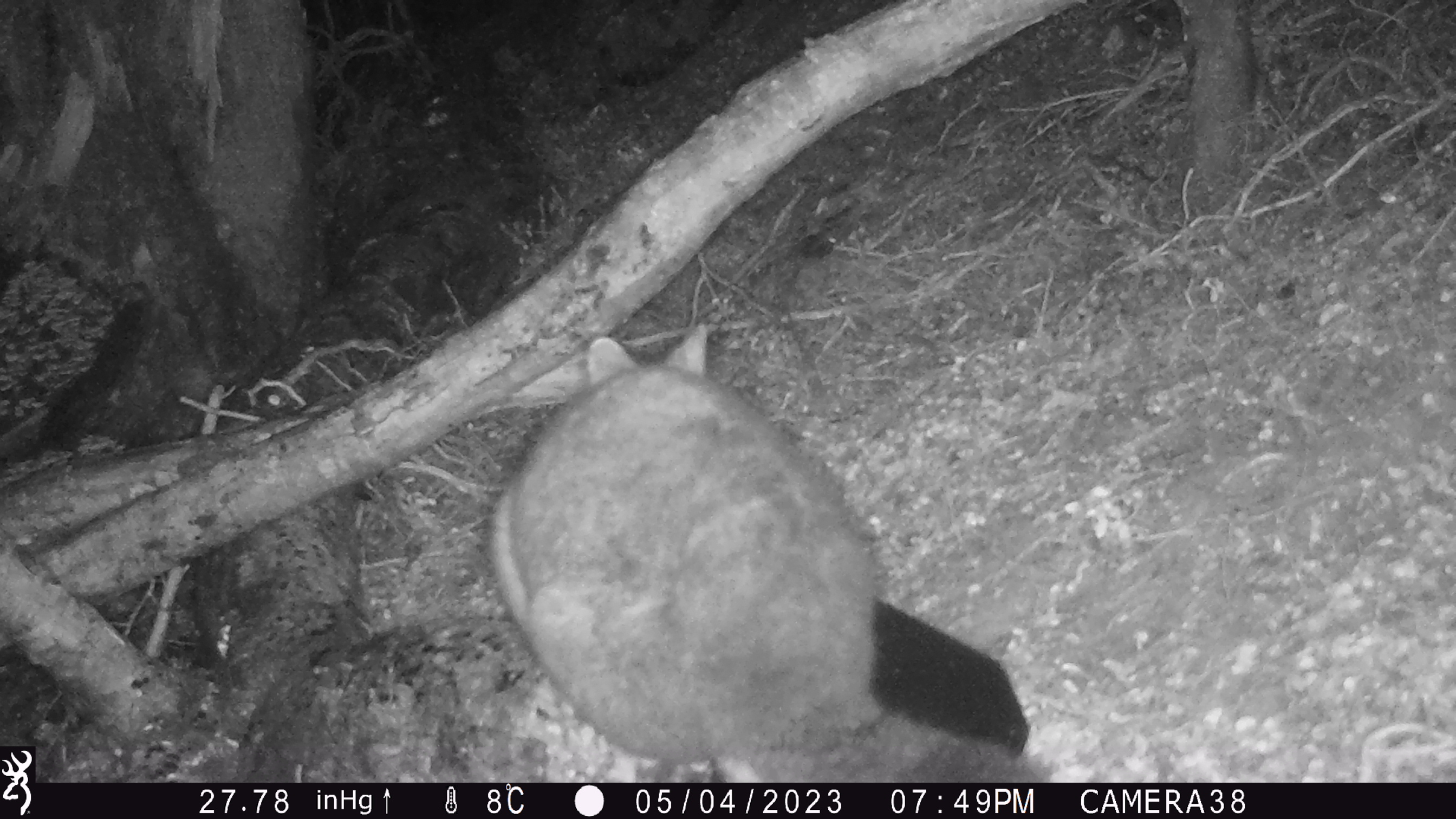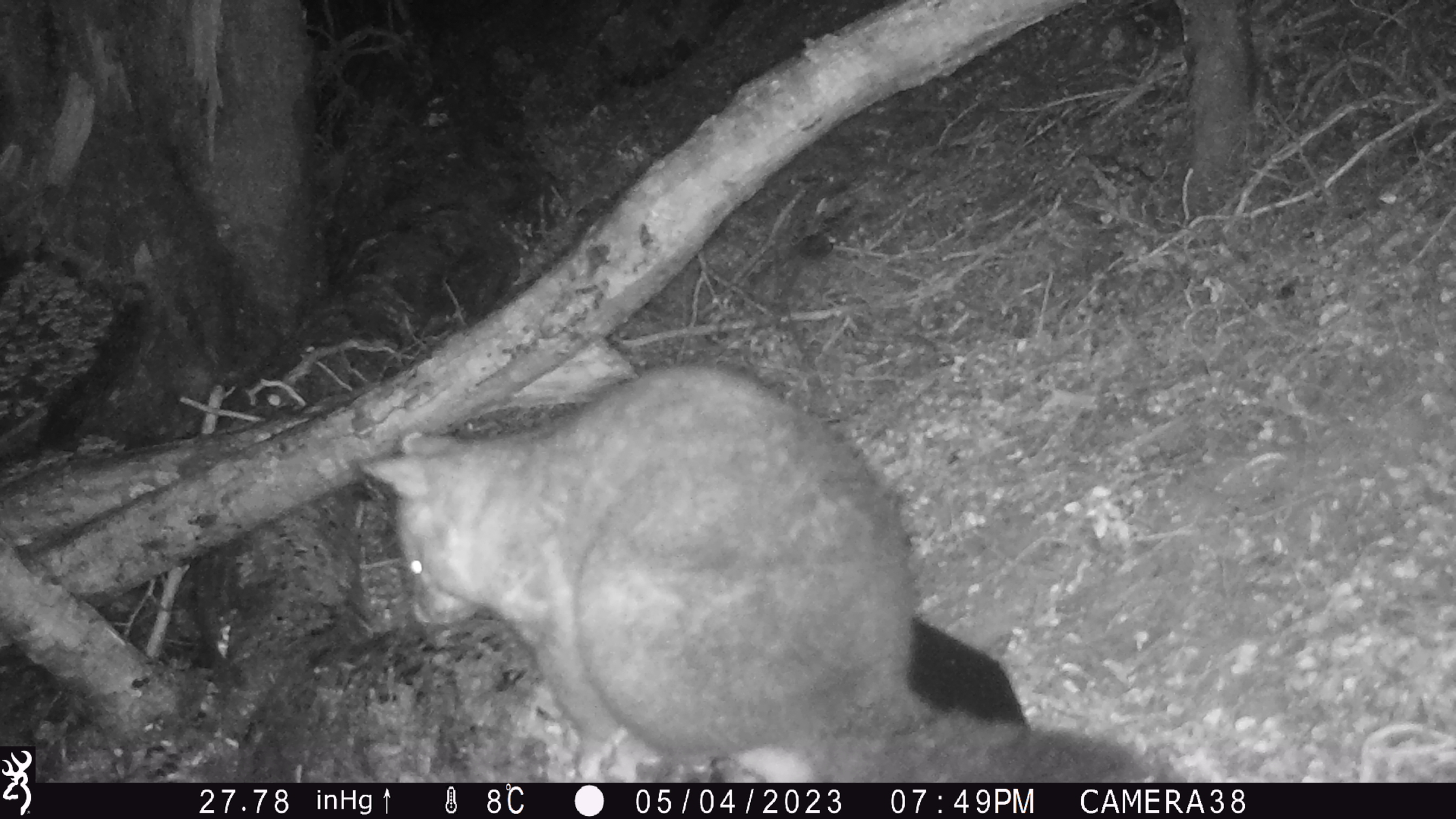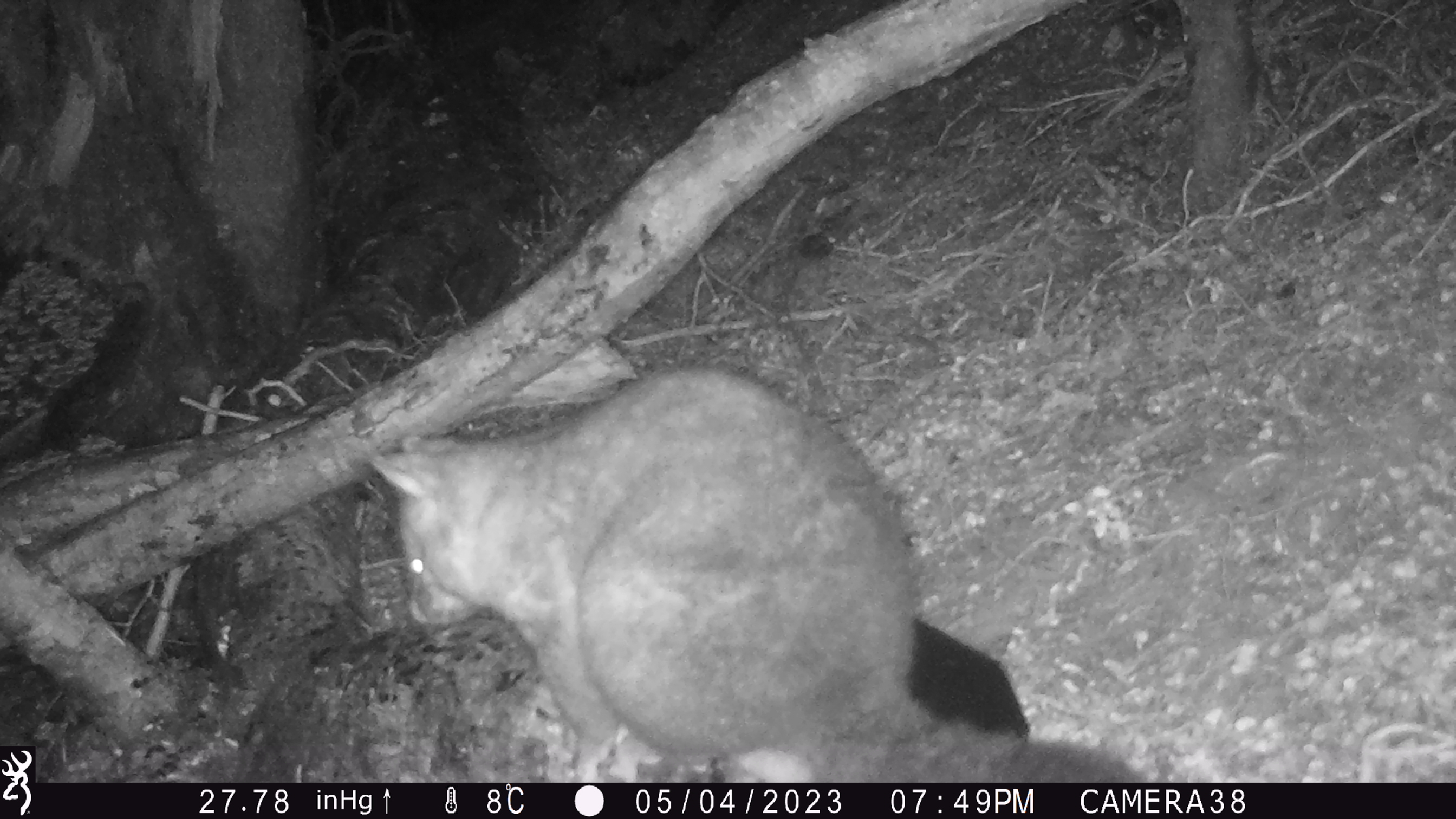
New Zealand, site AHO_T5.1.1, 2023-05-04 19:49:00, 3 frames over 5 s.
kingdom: Animalia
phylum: Chordata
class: Mammalia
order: Carnivora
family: Mustelidae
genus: Mustela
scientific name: Mustela erminea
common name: stoat